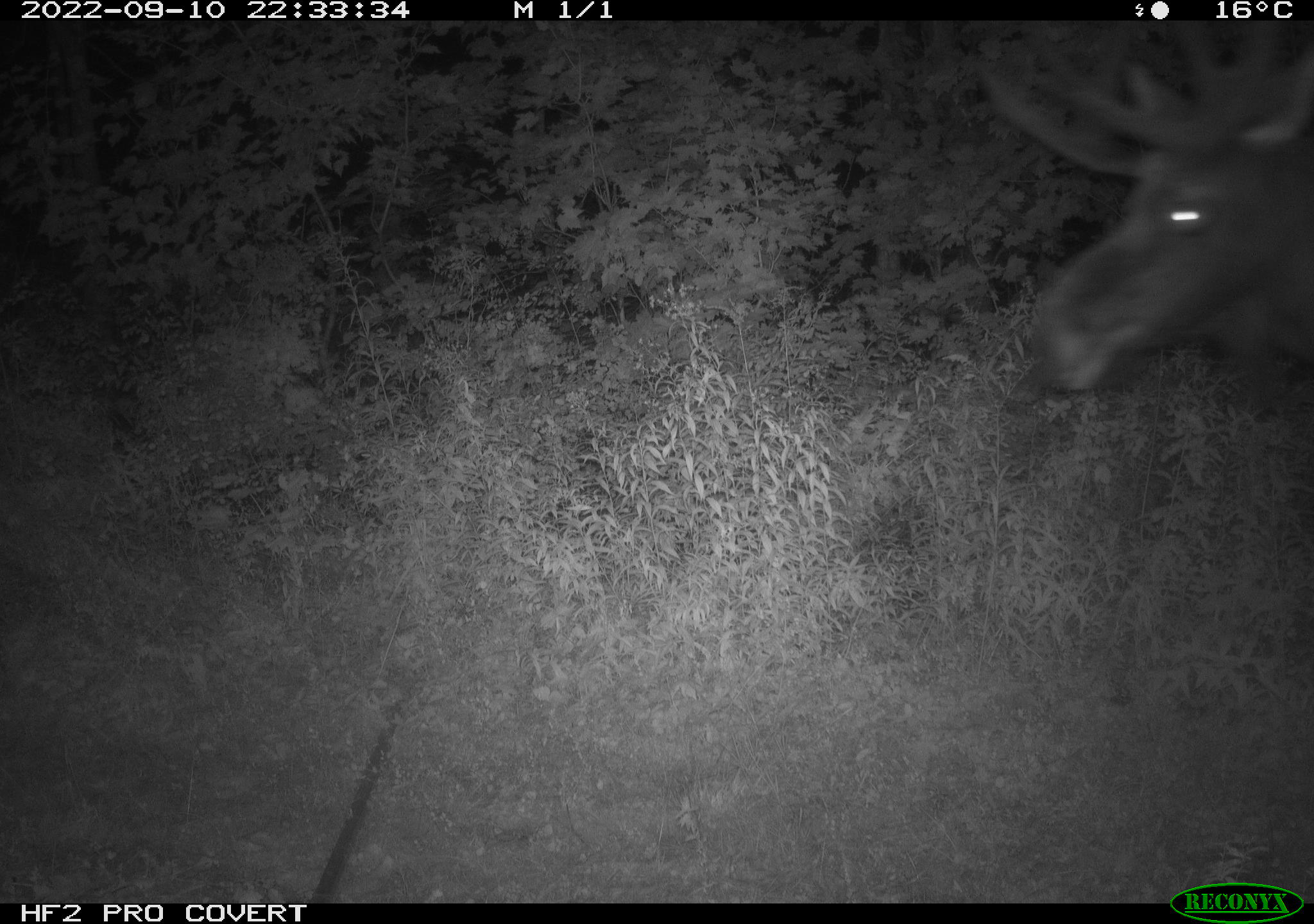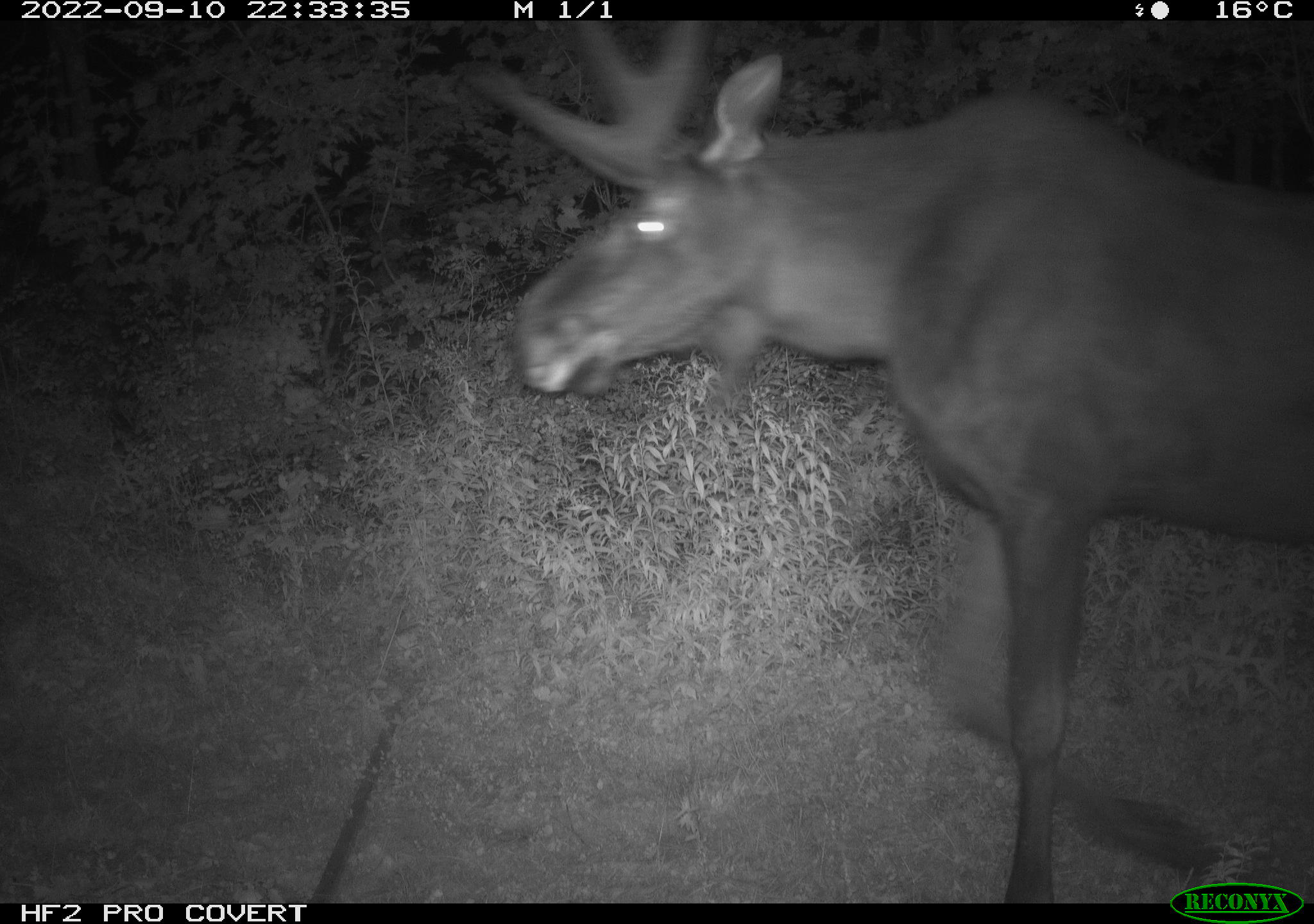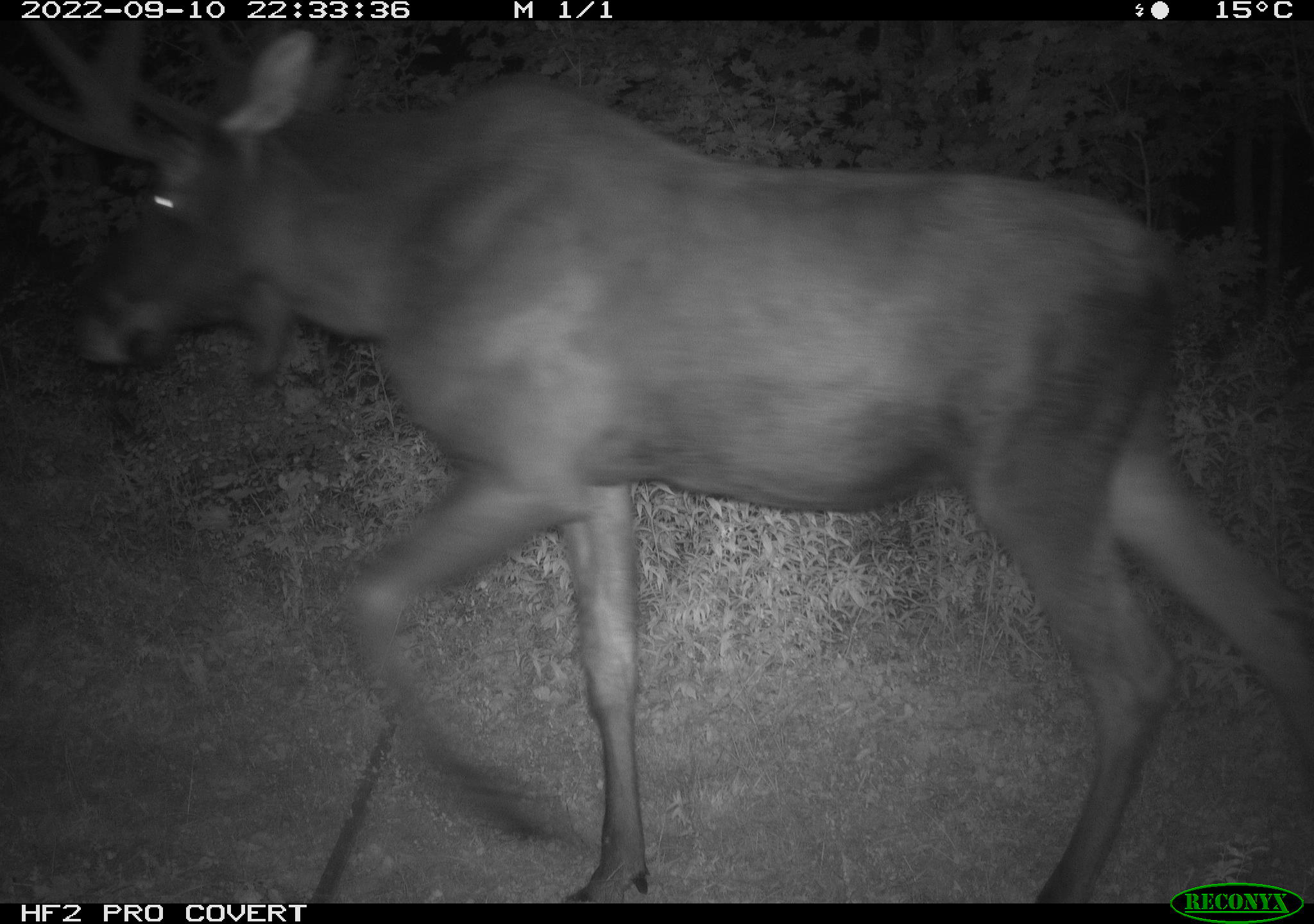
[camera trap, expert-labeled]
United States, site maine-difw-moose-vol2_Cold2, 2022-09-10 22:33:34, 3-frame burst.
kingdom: Animalia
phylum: Chordata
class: Mammalia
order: Artiodactyla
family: Cervidae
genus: Alces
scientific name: Alces alces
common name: moose